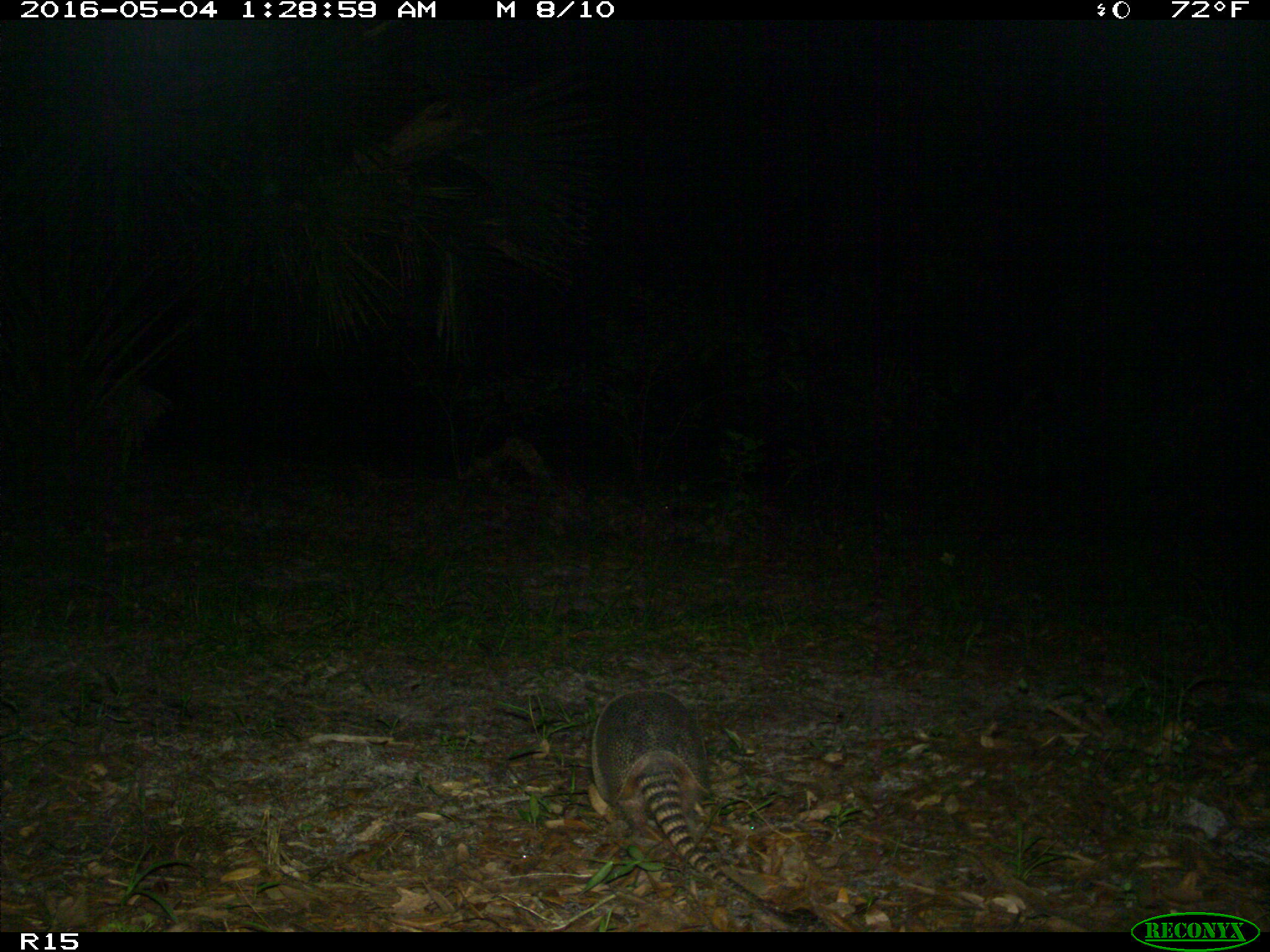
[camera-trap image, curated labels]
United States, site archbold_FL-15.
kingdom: Animalia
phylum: Chordata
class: Mammalia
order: Cingulata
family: Dasypodidae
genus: Dasypus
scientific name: Dasypus novemcinctus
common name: nine-banded armadillo